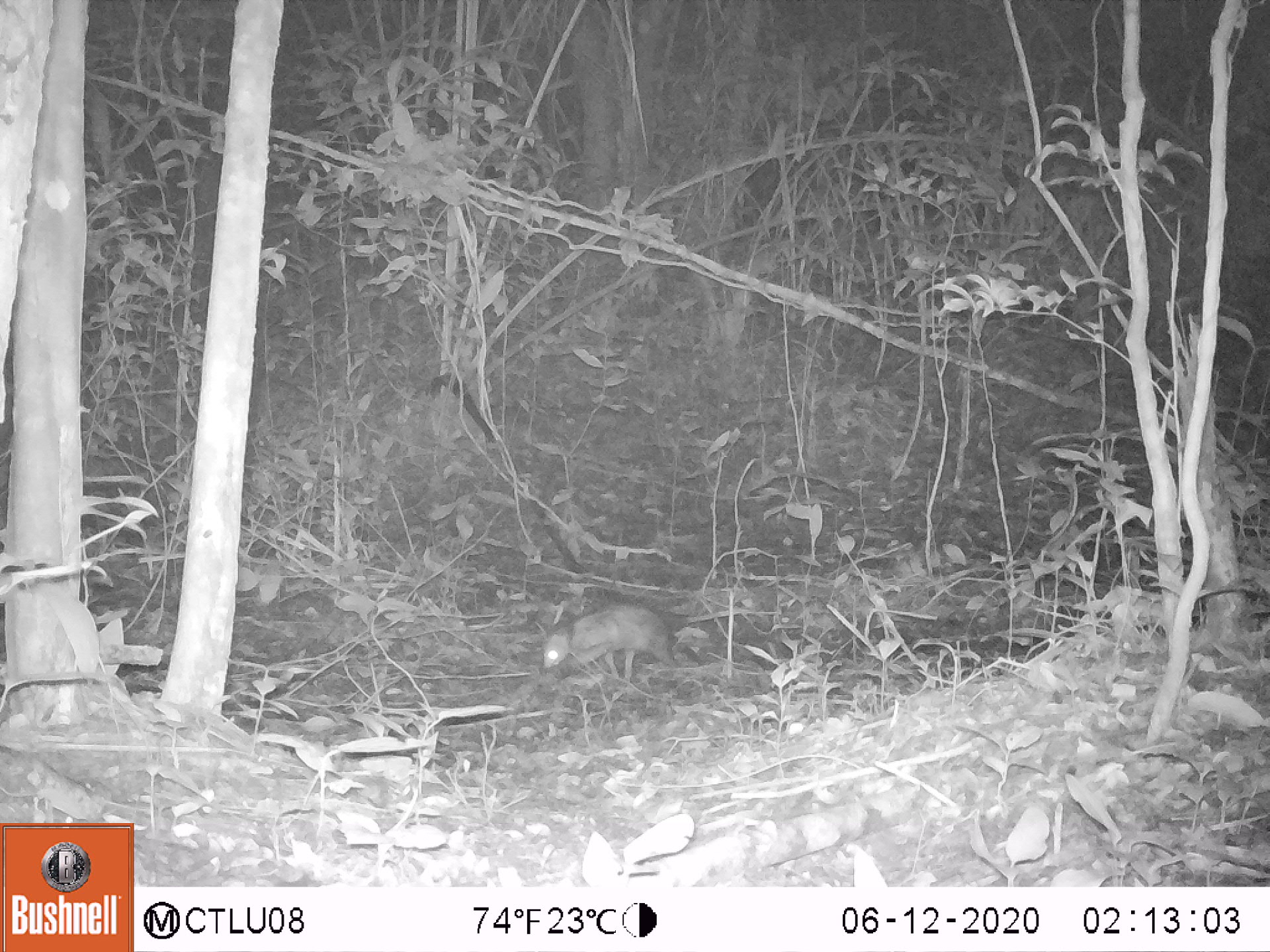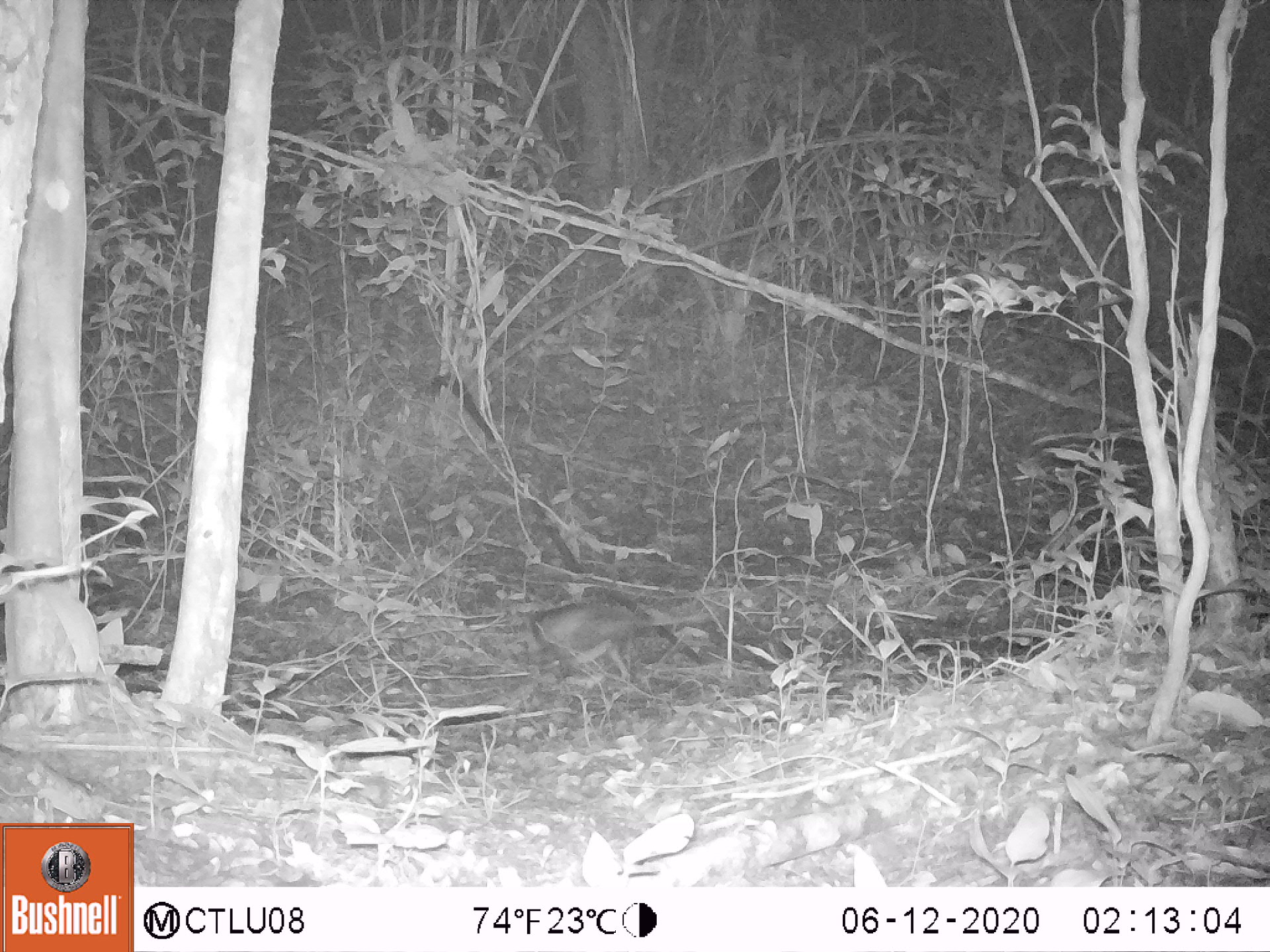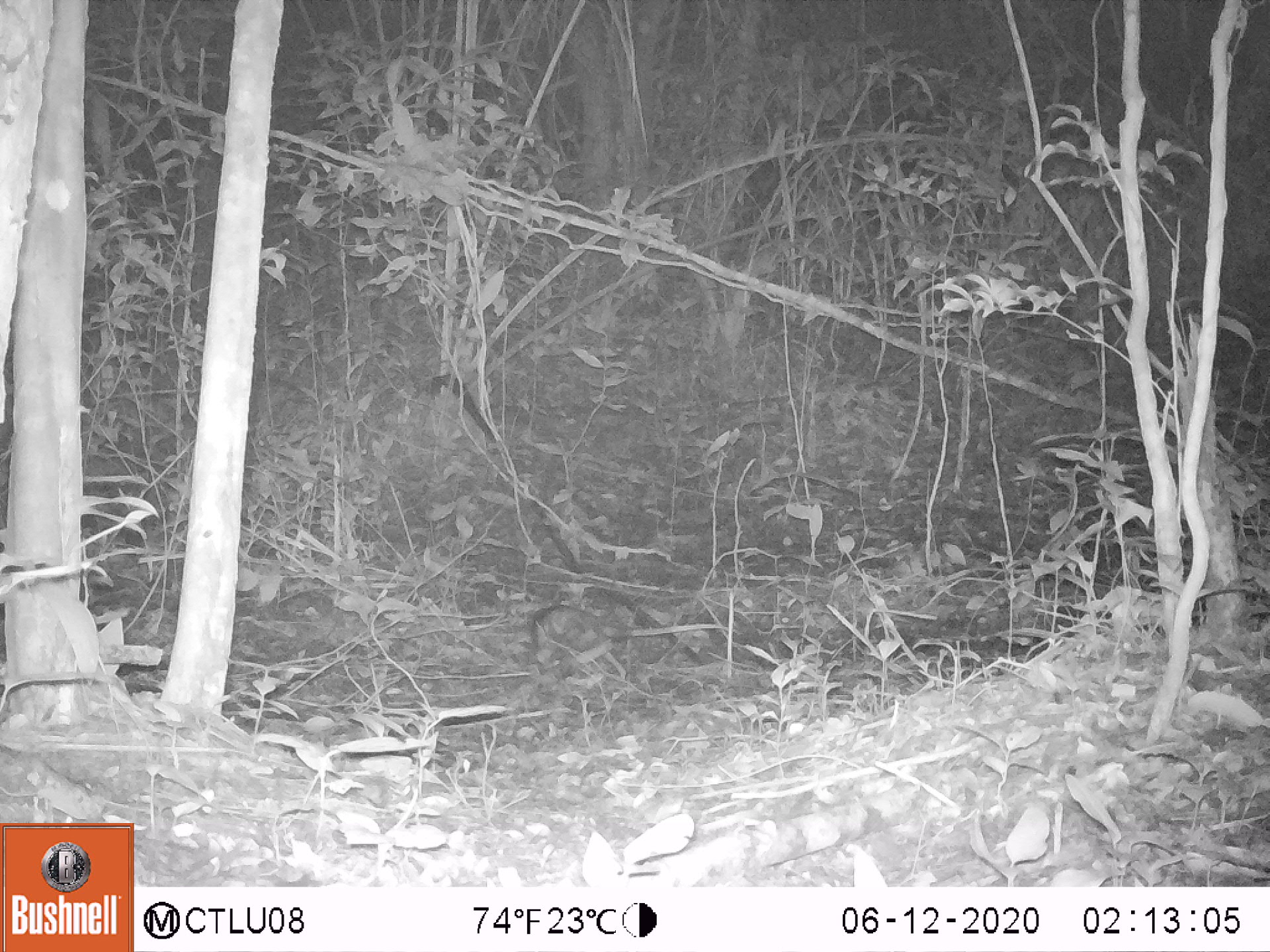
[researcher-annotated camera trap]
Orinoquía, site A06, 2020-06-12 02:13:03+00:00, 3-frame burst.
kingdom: Animalia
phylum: Chordata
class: Mammalia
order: Didelphimorphia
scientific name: Didelphimorphia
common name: possum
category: unknown possum